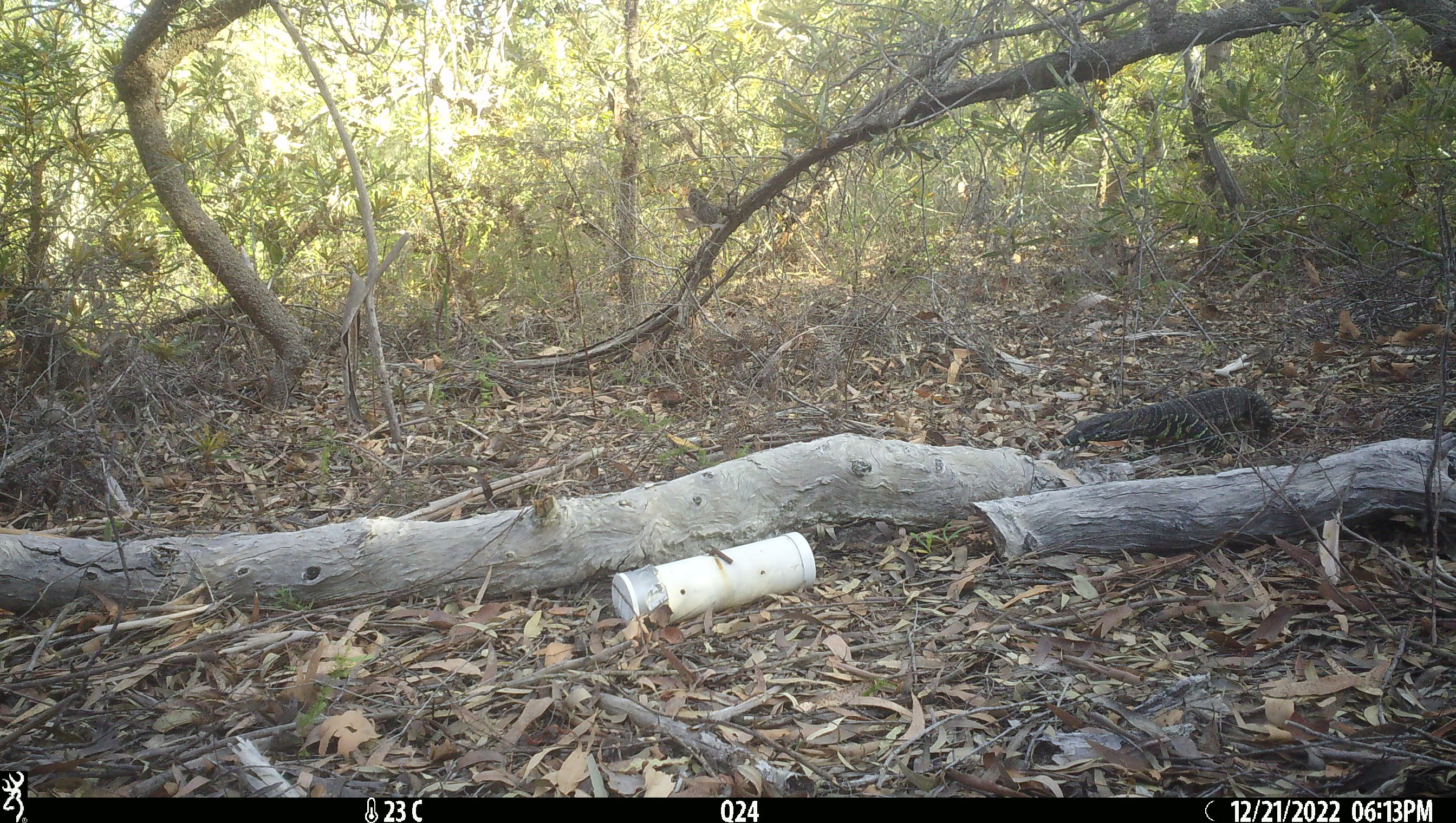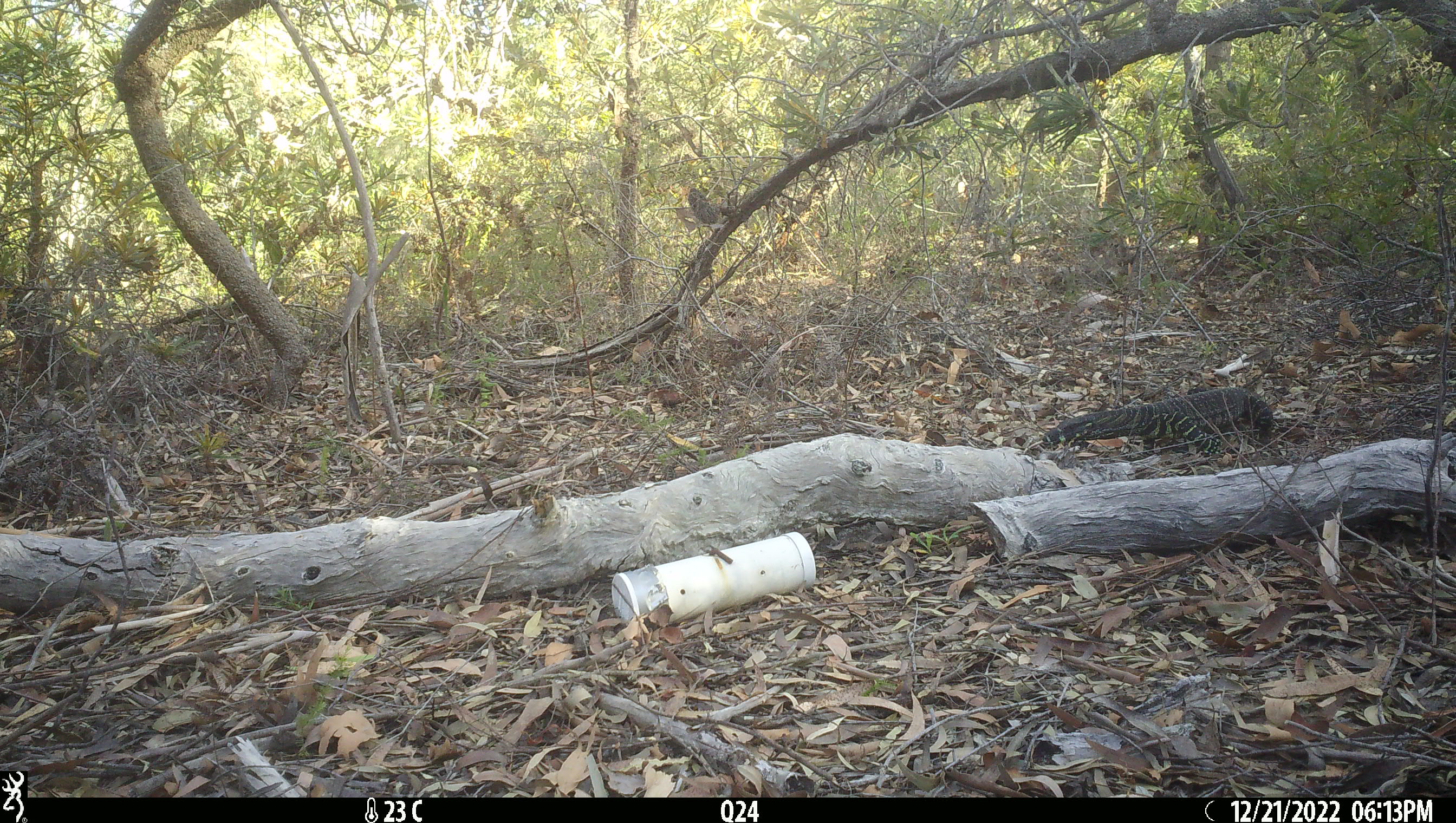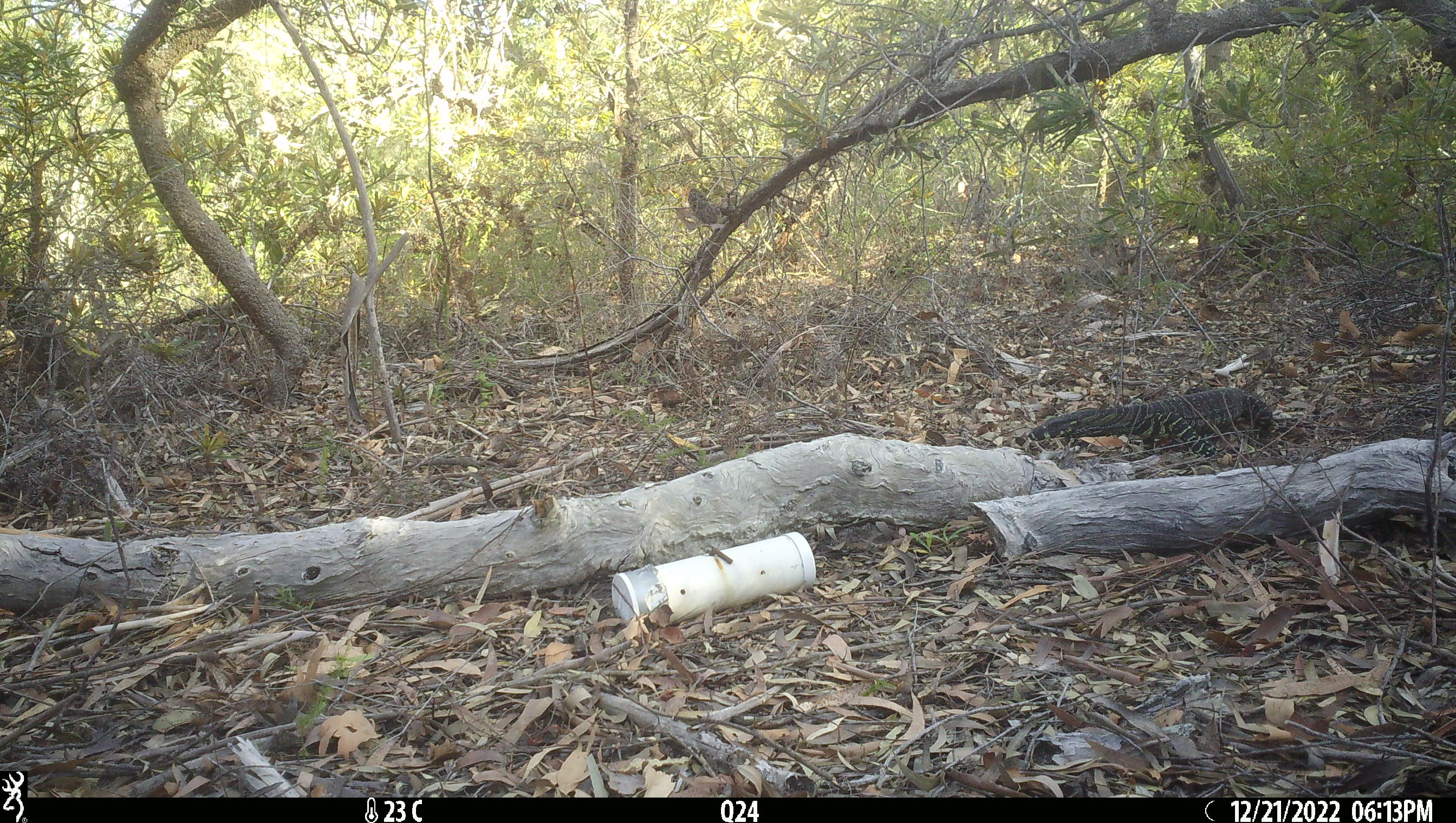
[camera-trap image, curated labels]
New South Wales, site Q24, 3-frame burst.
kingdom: Animalia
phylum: Chordata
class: Reptilia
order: Squamata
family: Varanidae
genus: Varanus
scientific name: Varanus varius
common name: lace monitor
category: goanna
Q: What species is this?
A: Goanna (lace monitor) (Varanus varius).